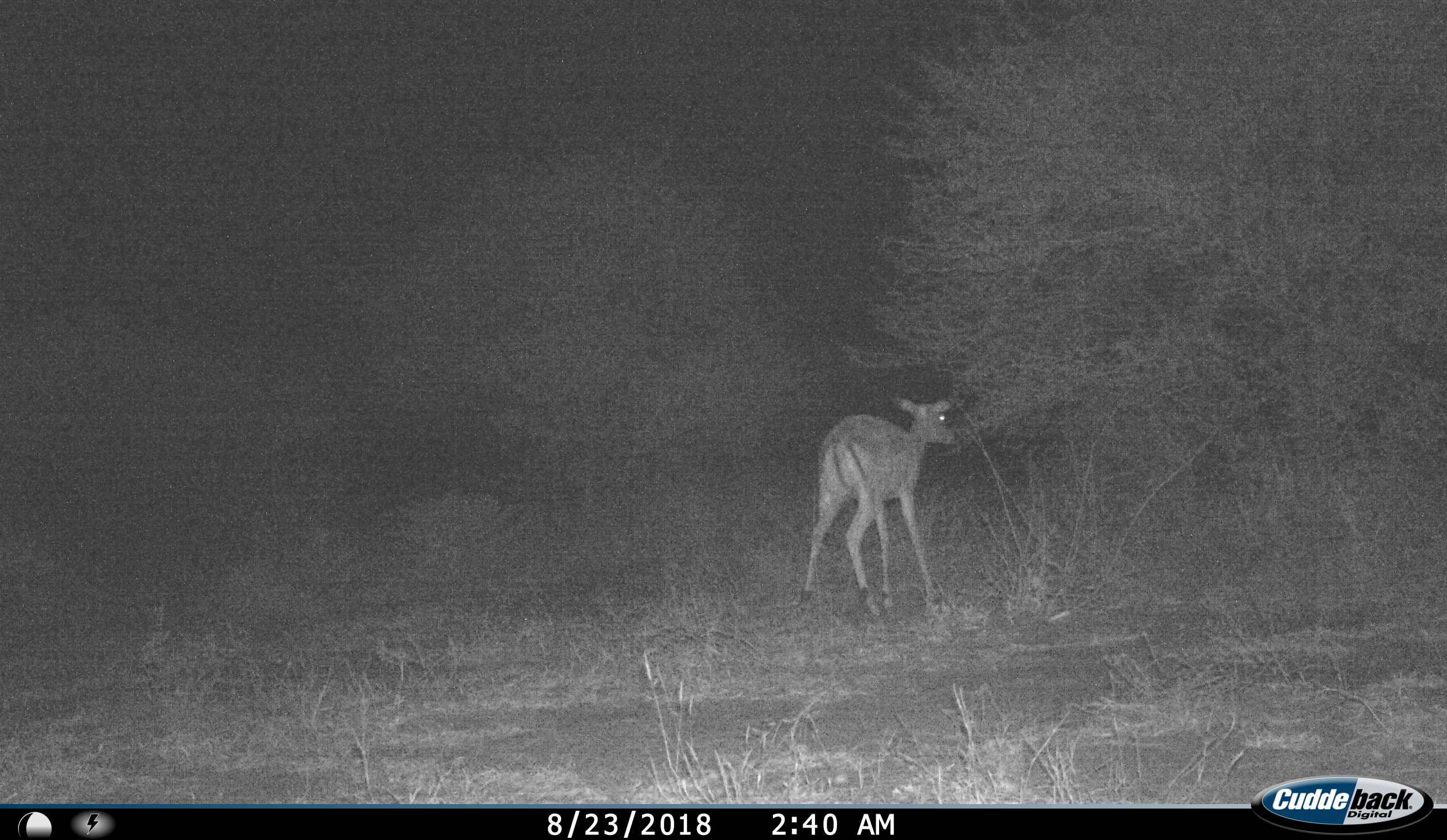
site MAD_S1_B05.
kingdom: Animalia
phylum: Chordata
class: Mammalia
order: Artiodactyla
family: Bovidae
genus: Aepyceros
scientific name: Aepyceros melampus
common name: impala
Impala (Aepyceros melampus), count 1. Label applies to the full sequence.